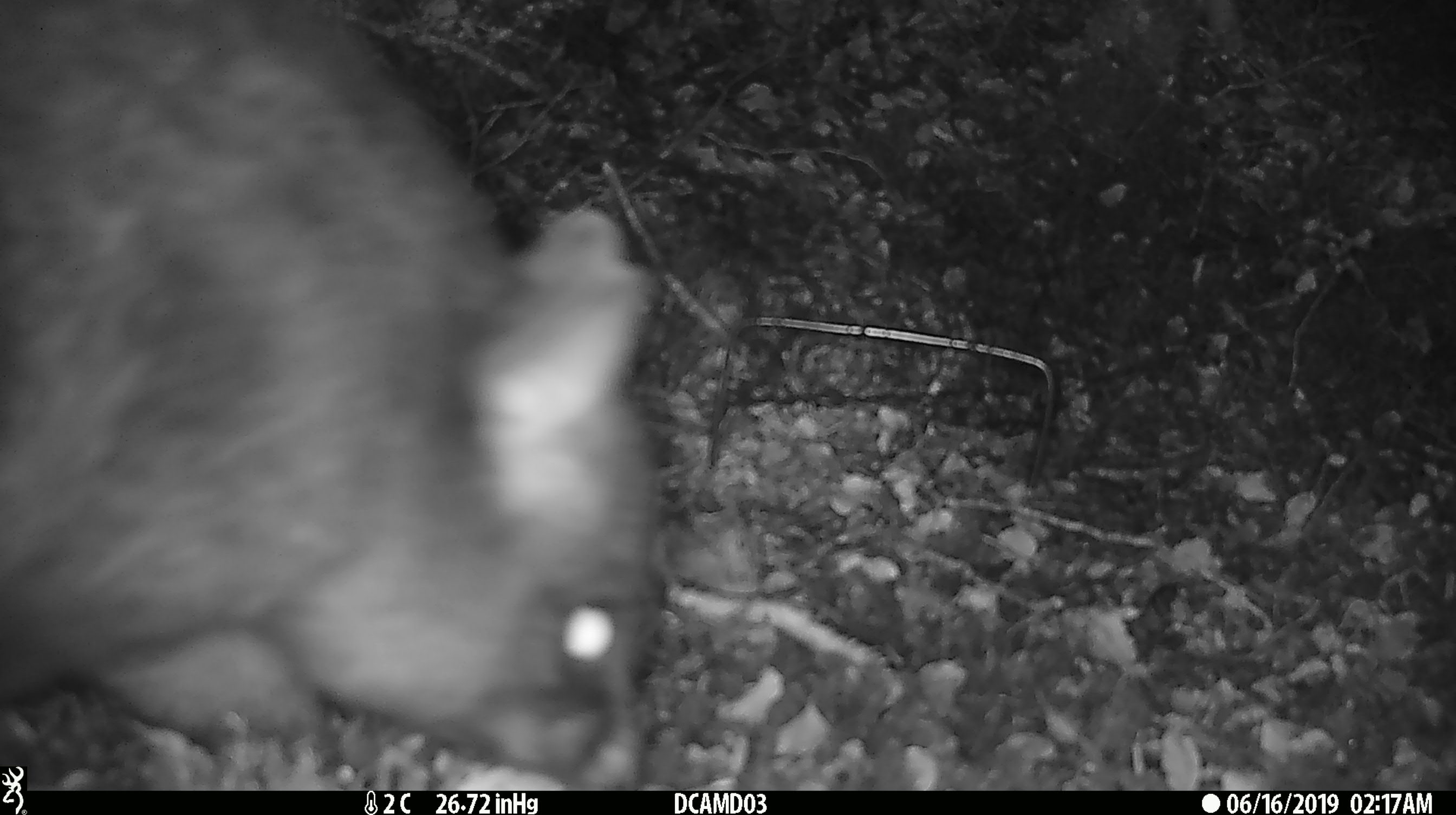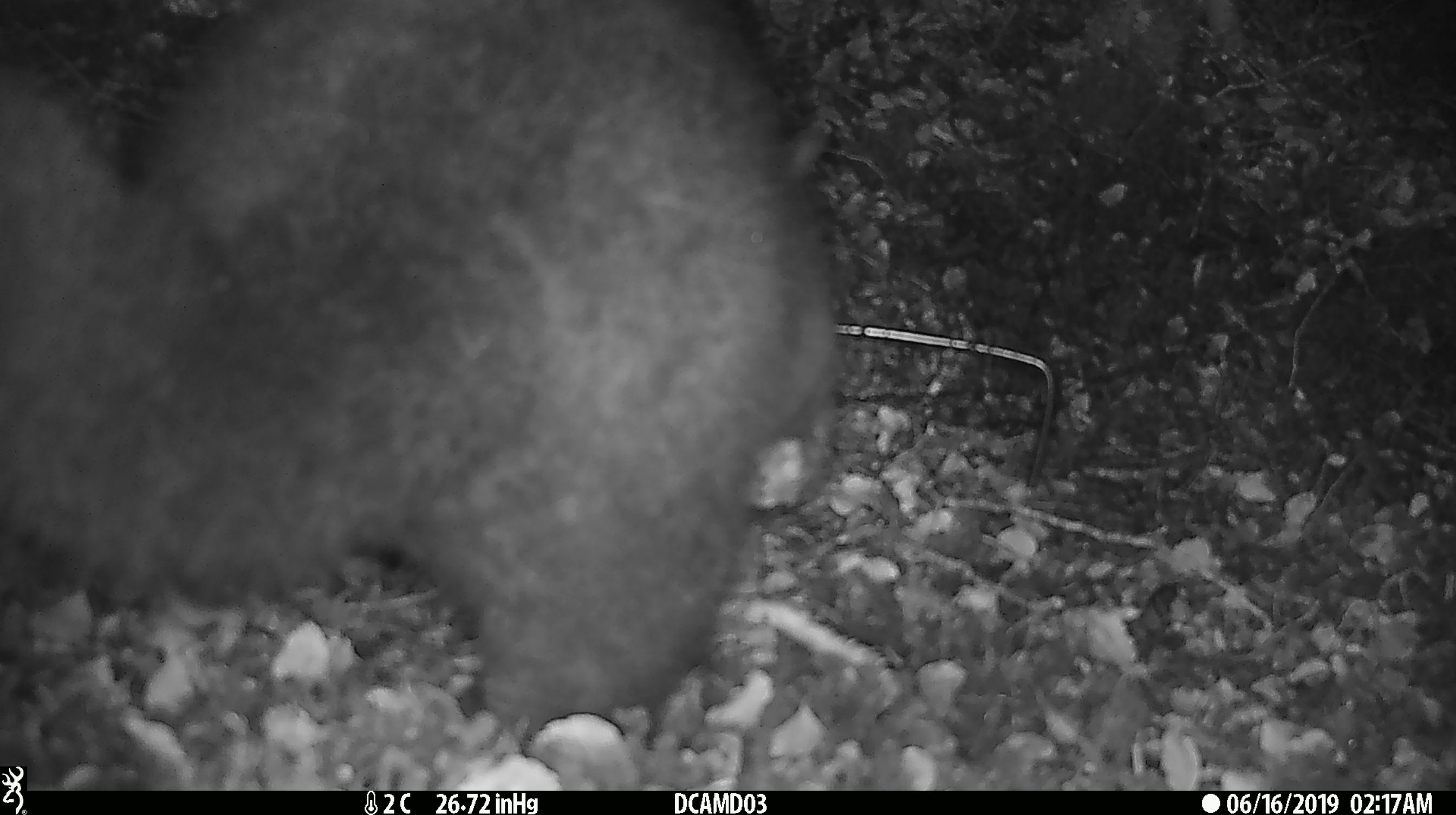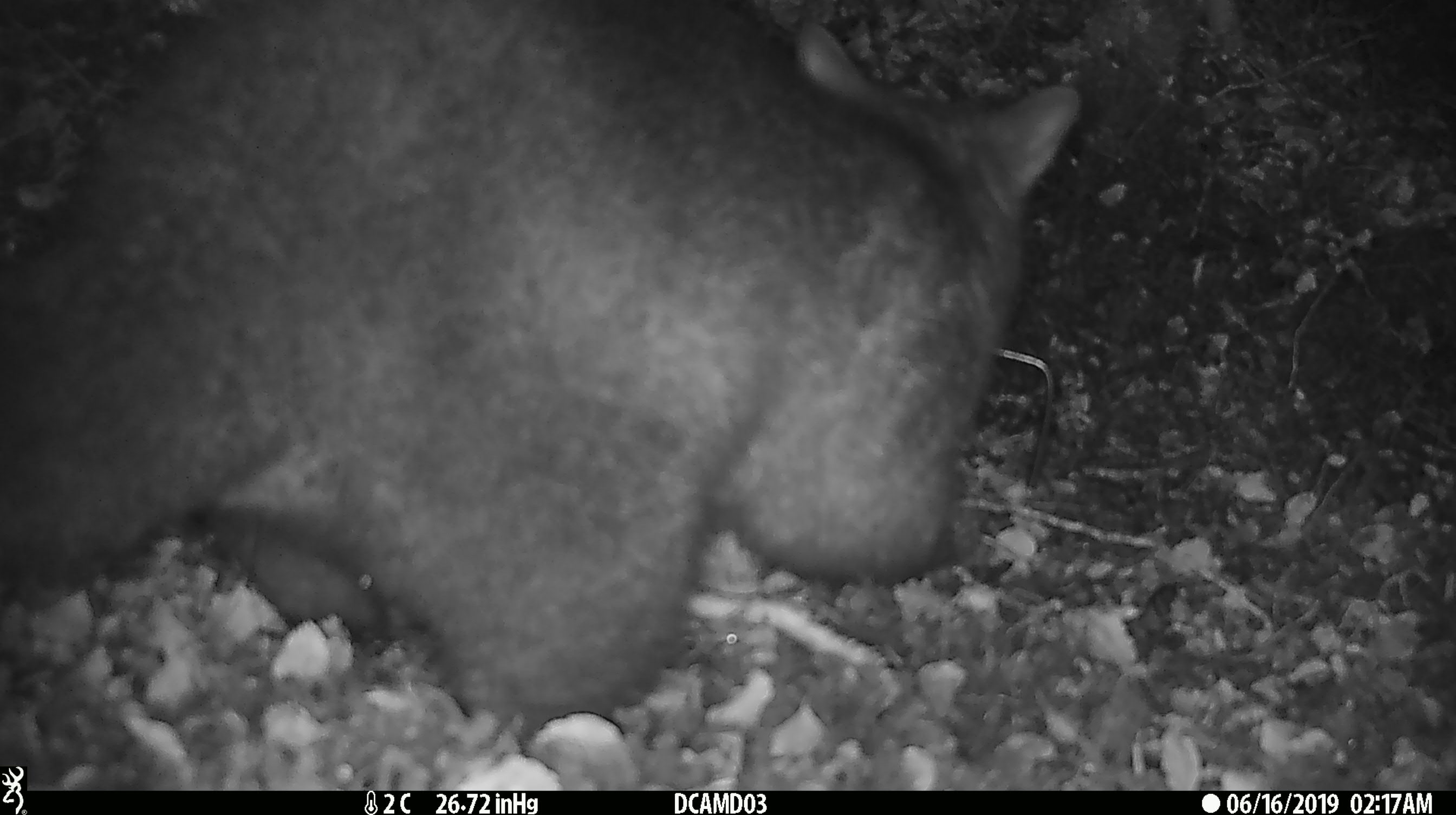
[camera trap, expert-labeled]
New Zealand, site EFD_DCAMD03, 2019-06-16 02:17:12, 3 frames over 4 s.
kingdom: Animalia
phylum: Chordata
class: Mammalia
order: Diprotodontia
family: Phalangeridae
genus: Trichosurus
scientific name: Trichosurus vulpecula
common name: common brushtail possum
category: possum